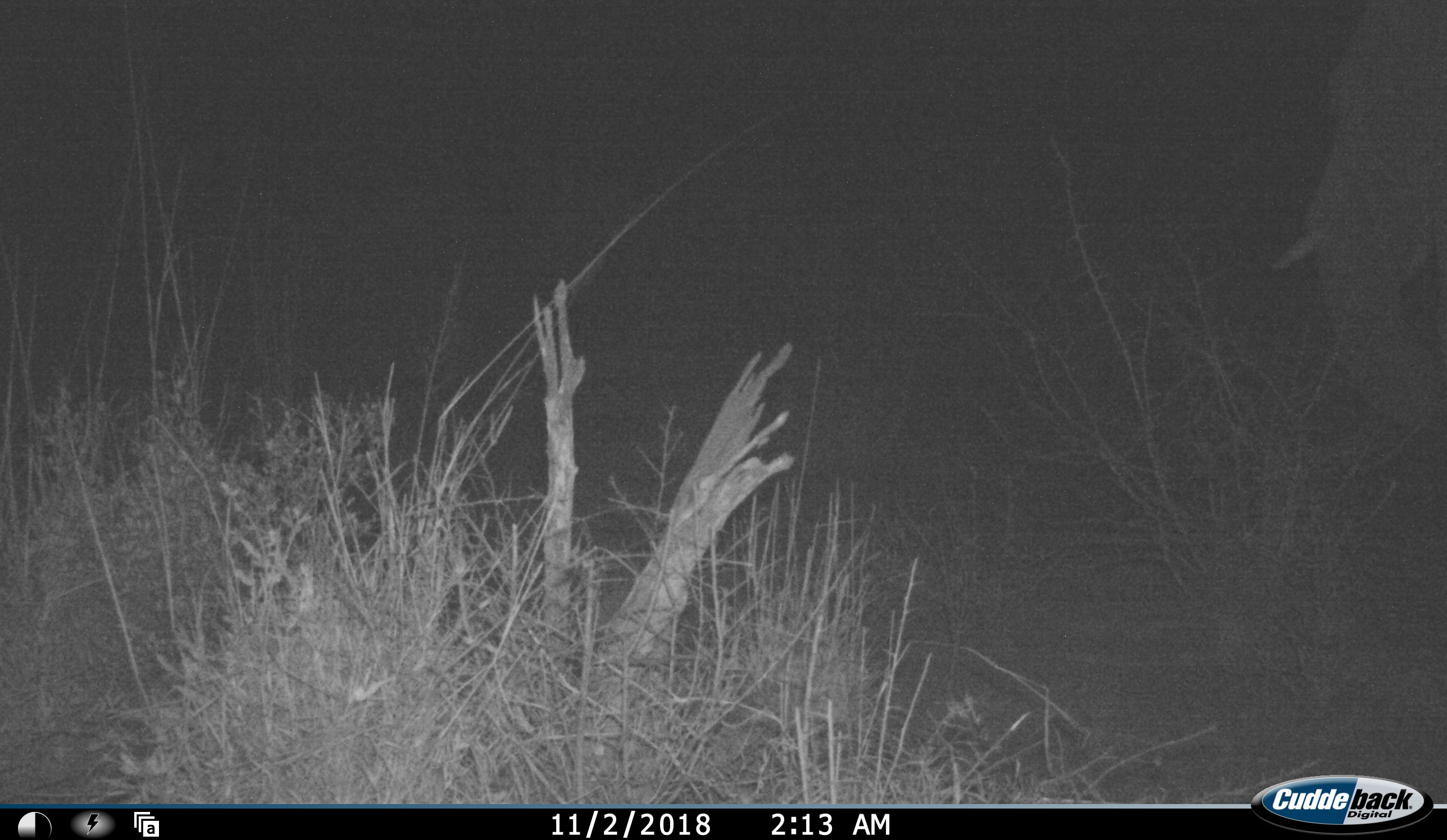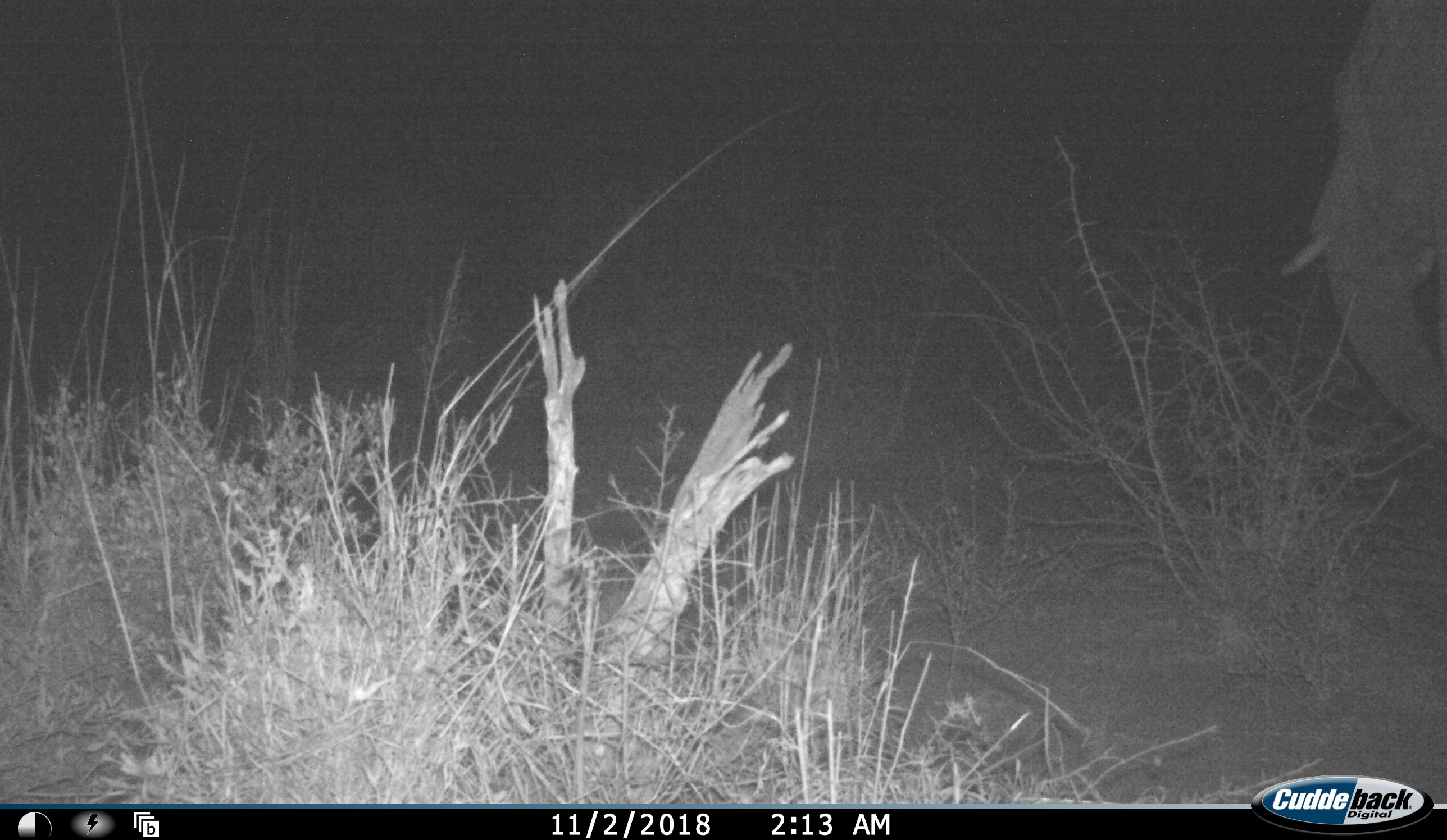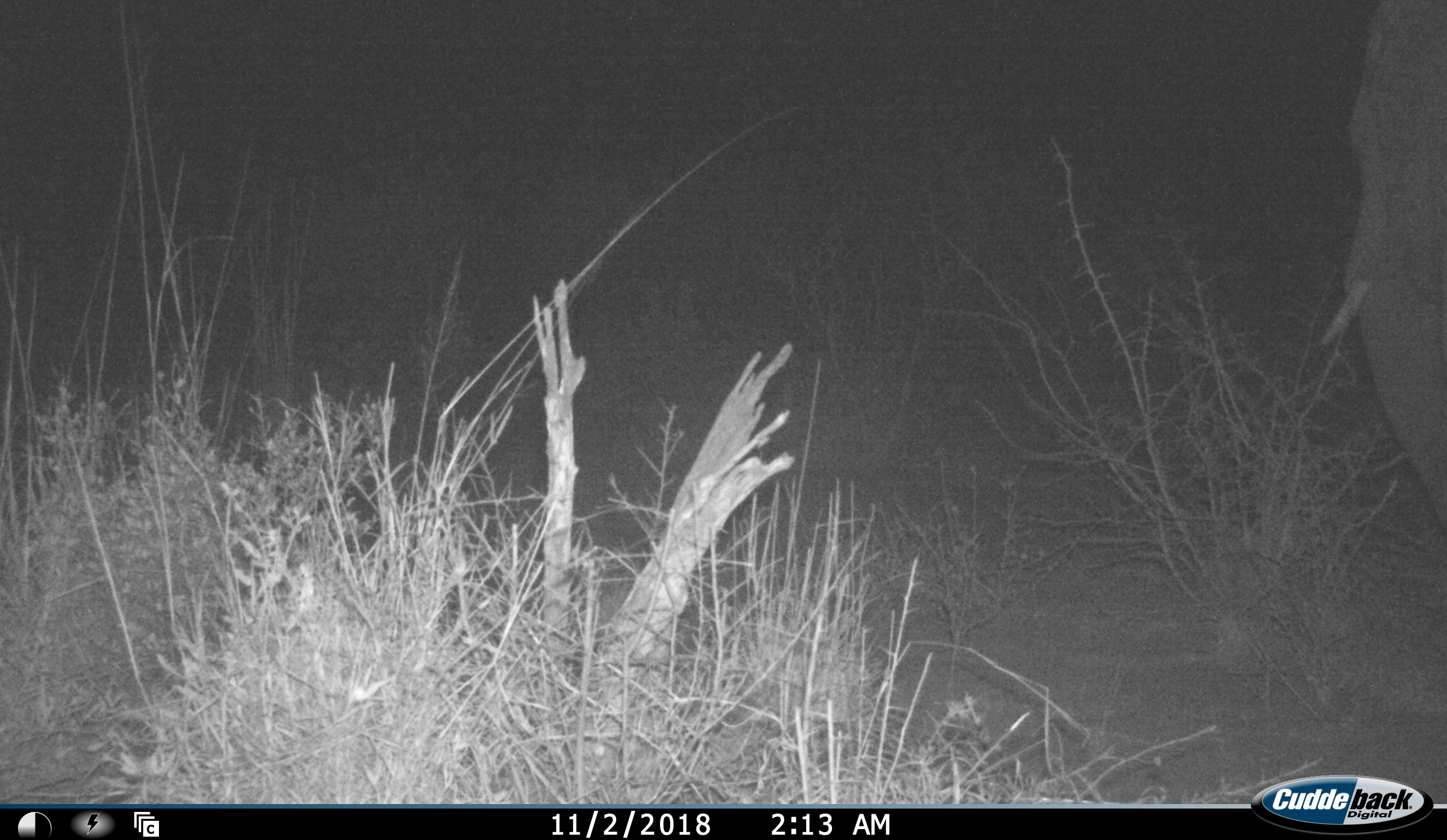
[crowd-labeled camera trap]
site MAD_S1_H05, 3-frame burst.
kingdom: Animalia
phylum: Chordata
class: Mammalia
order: Proboscidea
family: Elephantidae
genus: Loxodonta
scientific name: Loxodonta africana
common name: african bush elephant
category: elephant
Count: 1.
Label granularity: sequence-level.